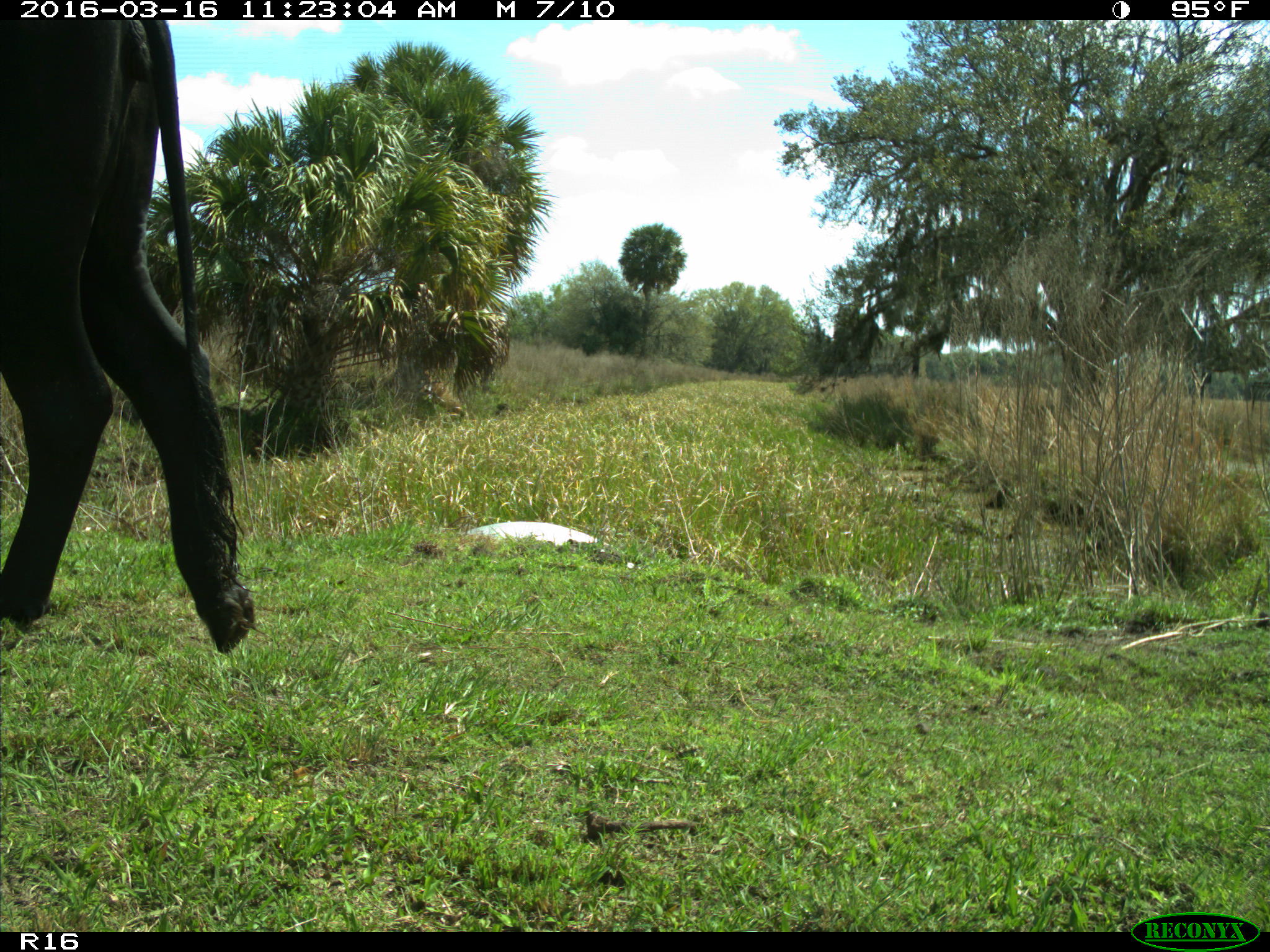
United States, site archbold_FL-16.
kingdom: Animalia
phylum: Chordata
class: Mammalia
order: Artiodactyla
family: Bovidae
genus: Bos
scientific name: Bos taurus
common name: domestic cow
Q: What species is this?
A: Bos taurus (domestic cow).